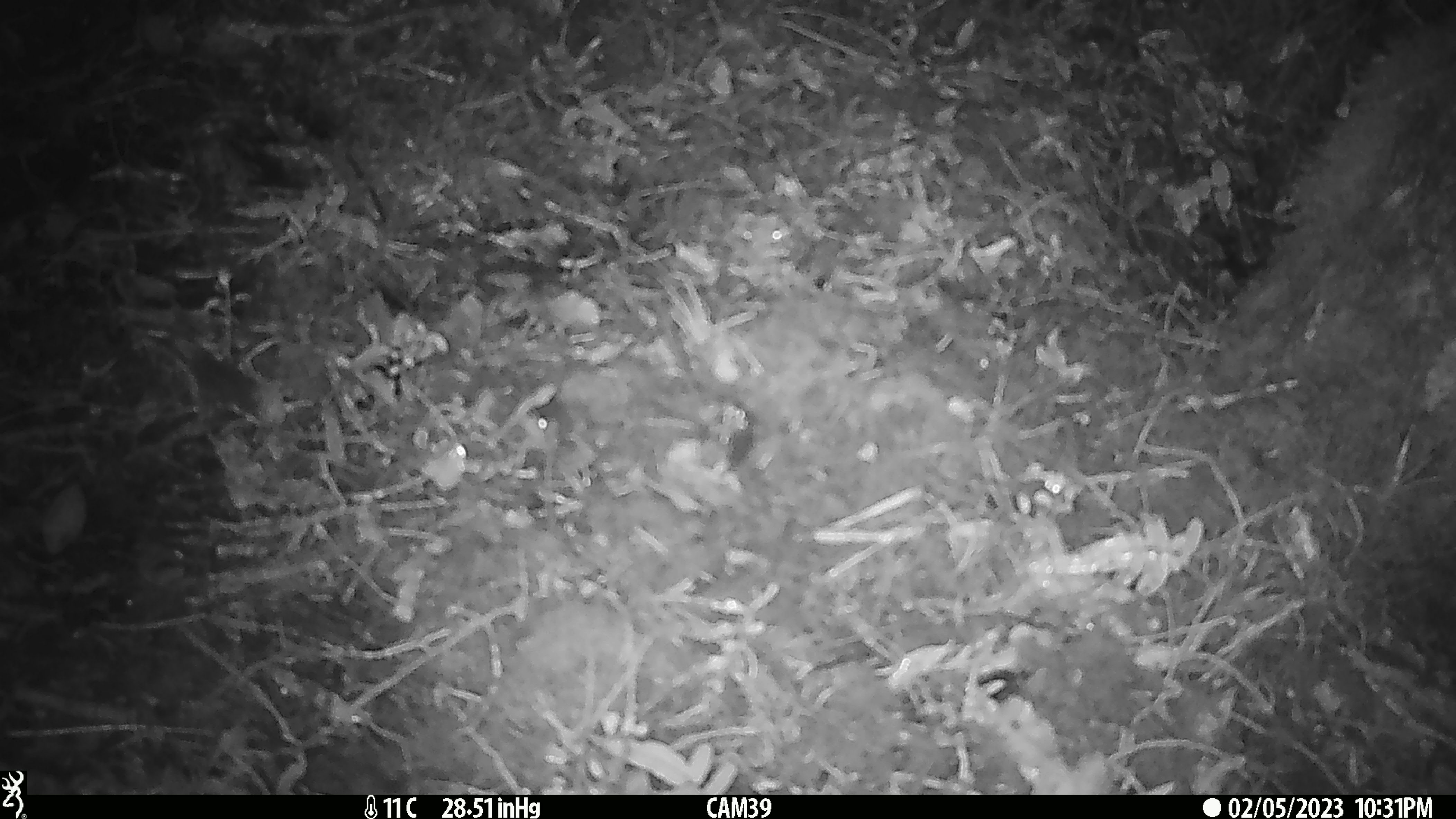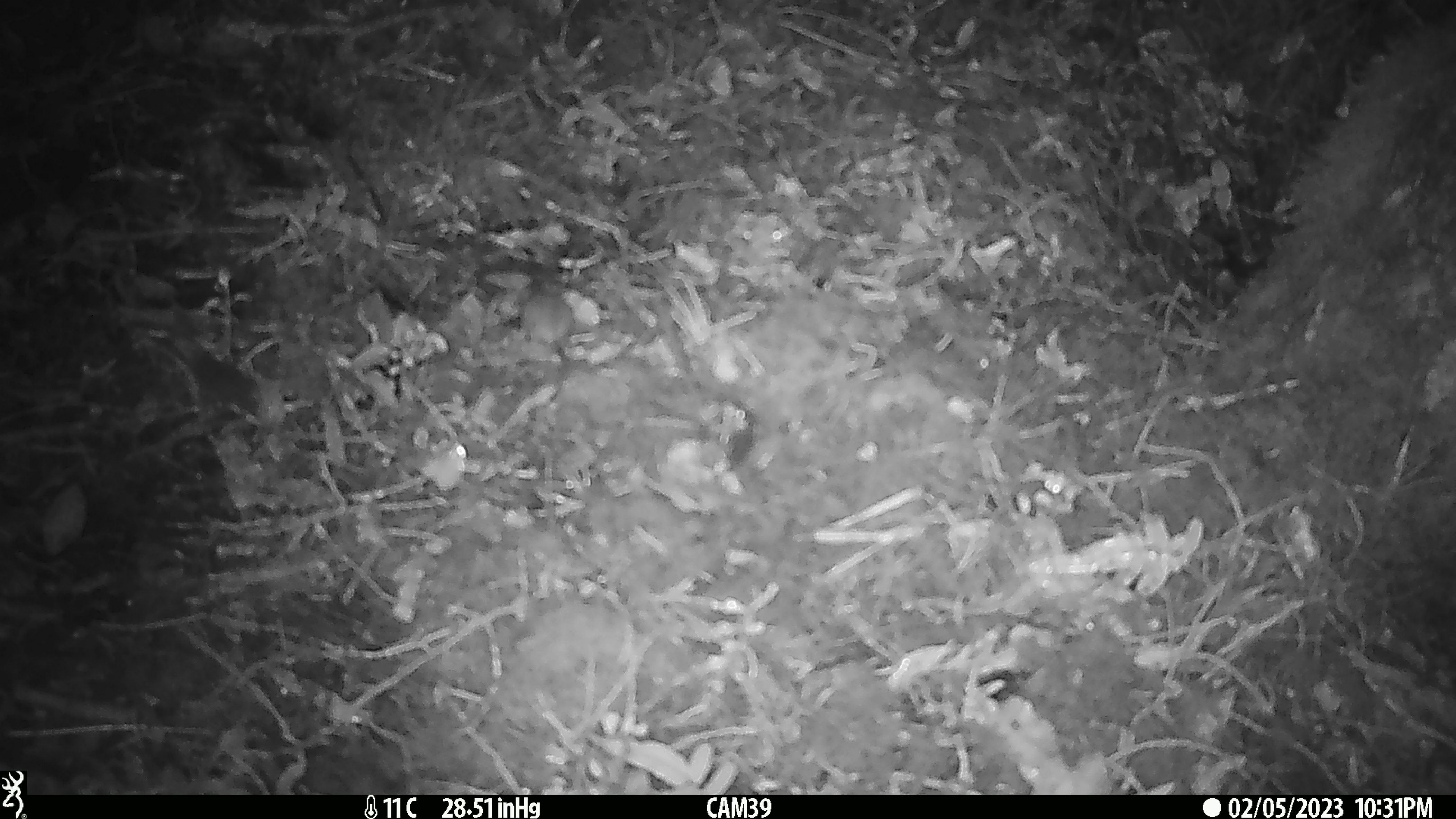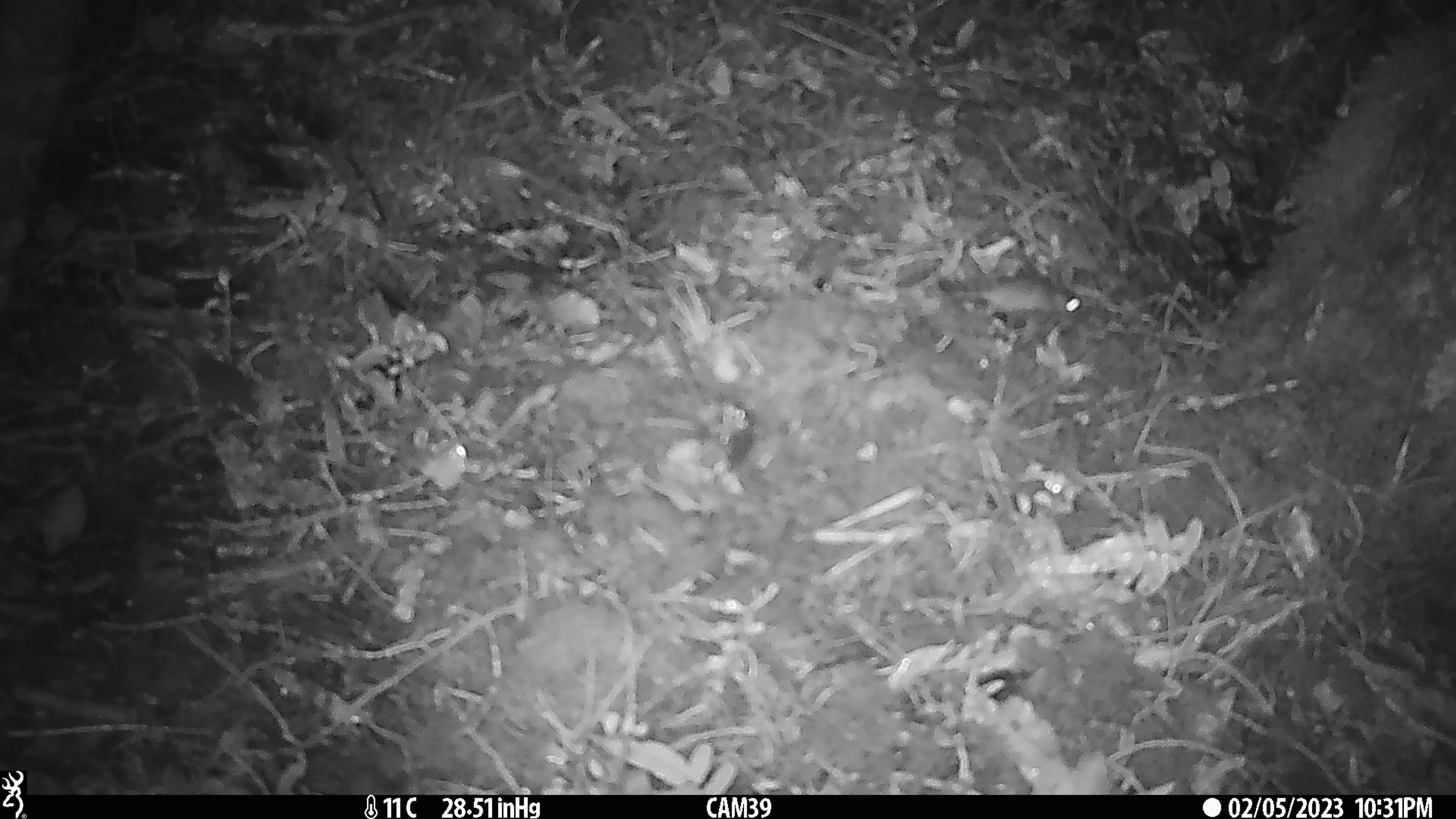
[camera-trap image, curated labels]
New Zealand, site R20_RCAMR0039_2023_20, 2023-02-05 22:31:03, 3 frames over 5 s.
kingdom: Animalia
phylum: Chordata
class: Mammalia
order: Rodentia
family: Muridae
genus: Mus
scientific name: Mus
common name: mouse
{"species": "mouse (Mus)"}